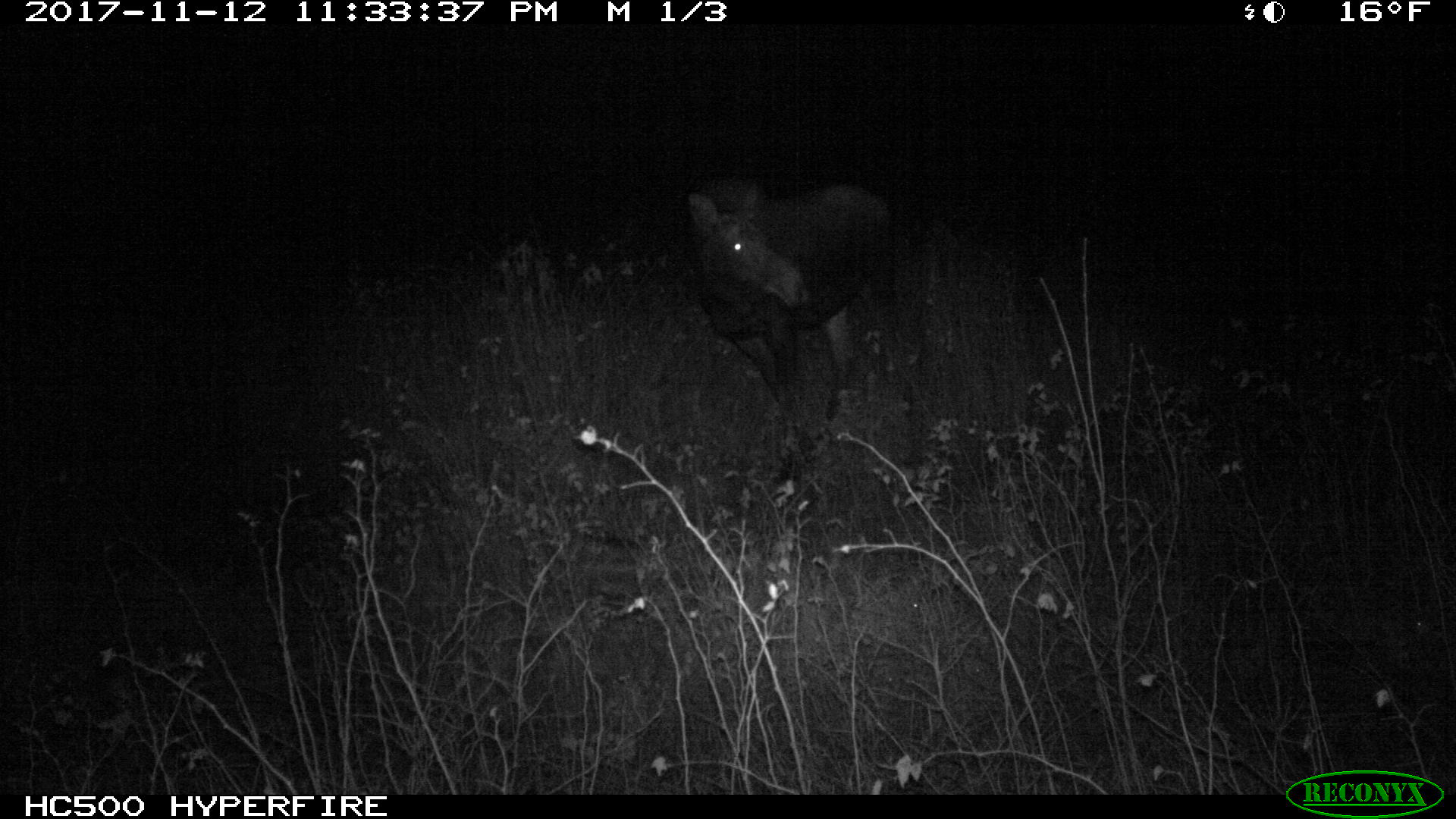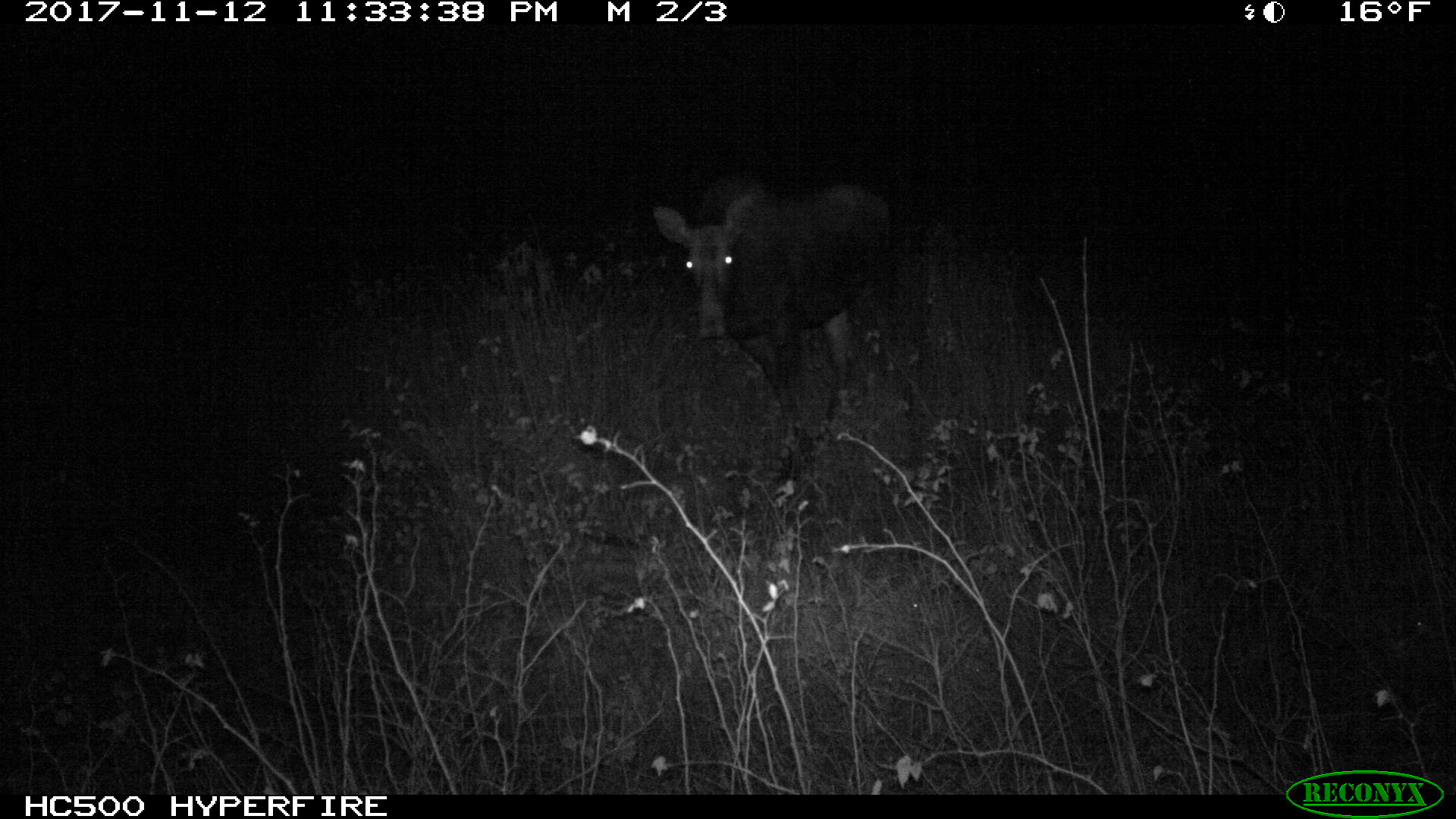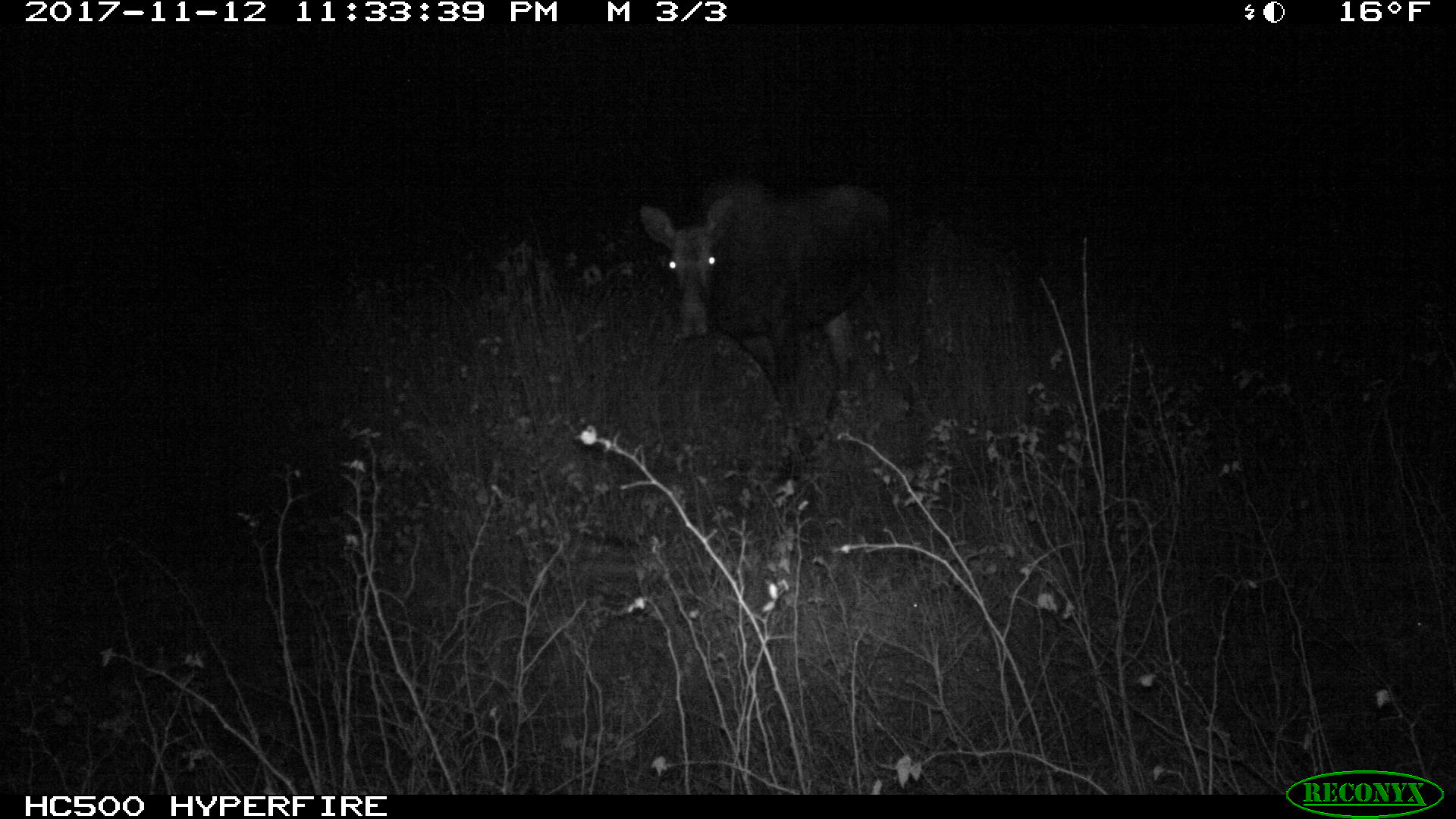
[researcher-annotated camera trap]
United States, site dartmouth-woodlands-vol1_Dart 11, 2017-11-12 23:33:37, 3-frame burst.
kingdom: Animalia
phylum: Chordata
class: Mammalia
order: Artiodactyla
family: Cervidae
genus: Alces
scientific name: Alces alces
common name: moose